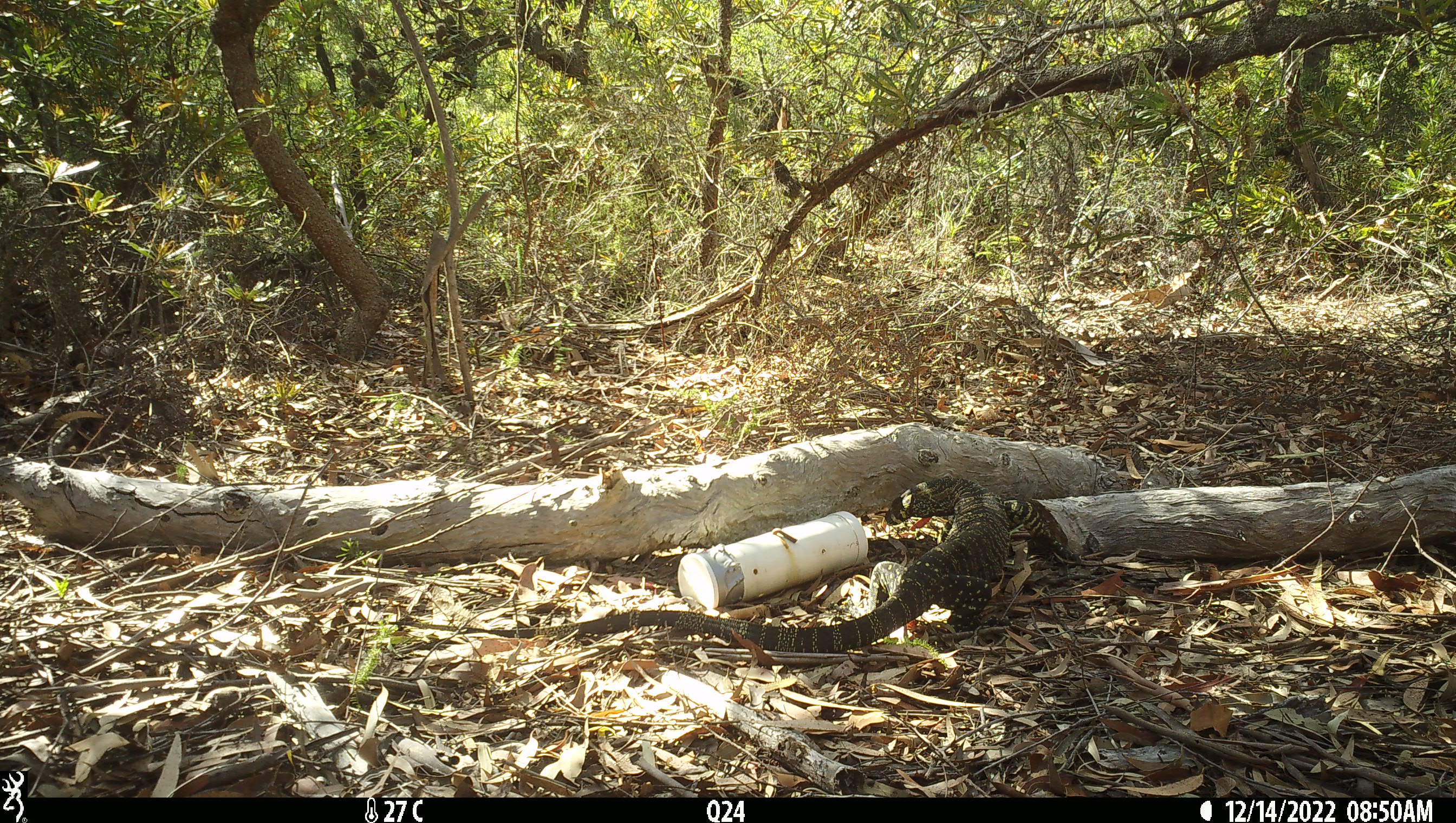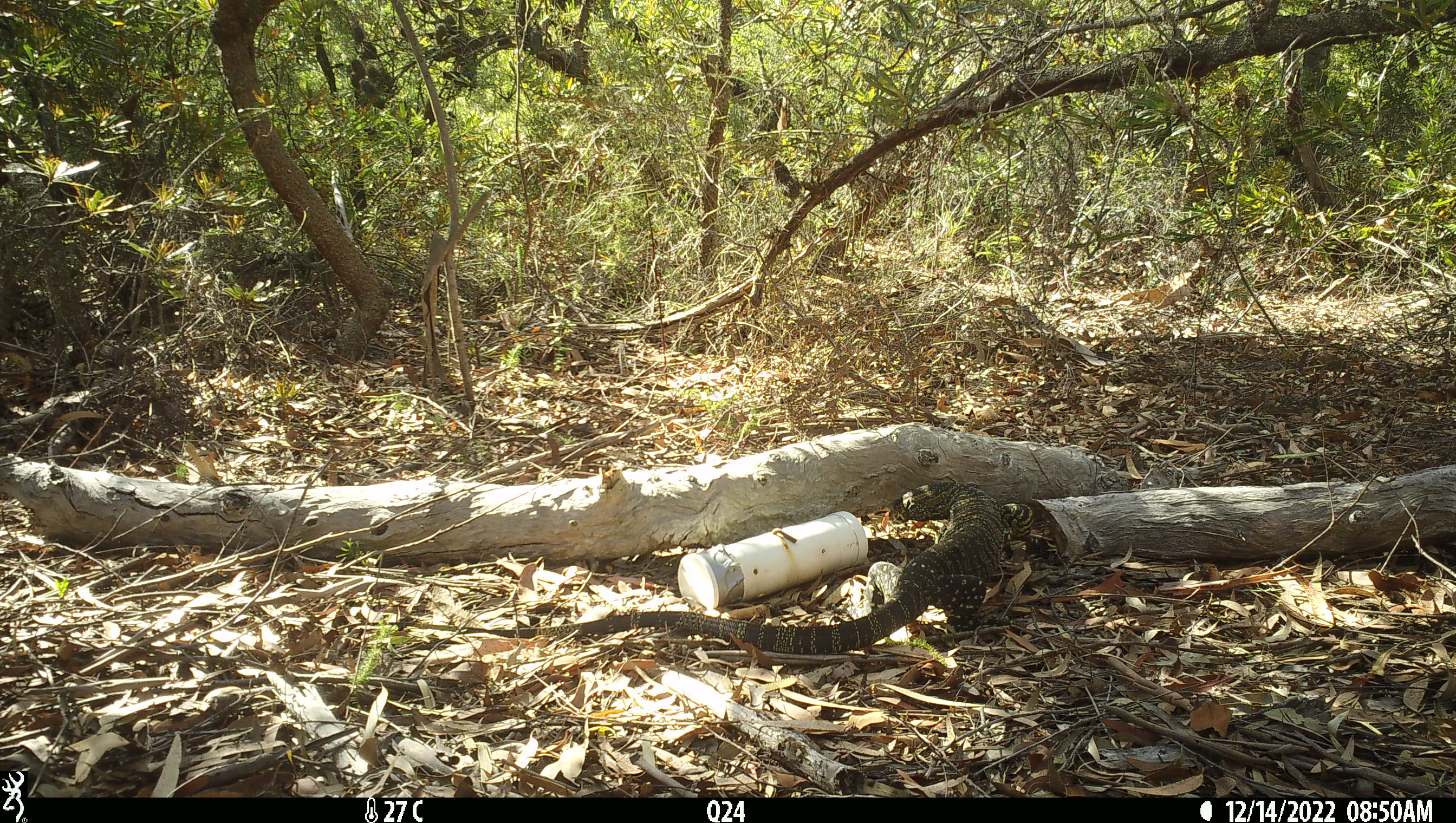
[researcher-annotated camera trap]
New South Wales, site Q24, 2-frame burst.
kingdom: Animalia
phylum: Chordata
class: Reptilia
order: Squamata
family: Varanidae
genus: Varanus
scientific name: Varanus varius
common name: lace monitor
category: goanna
Goanna (lace monitor) (Varanus varius).